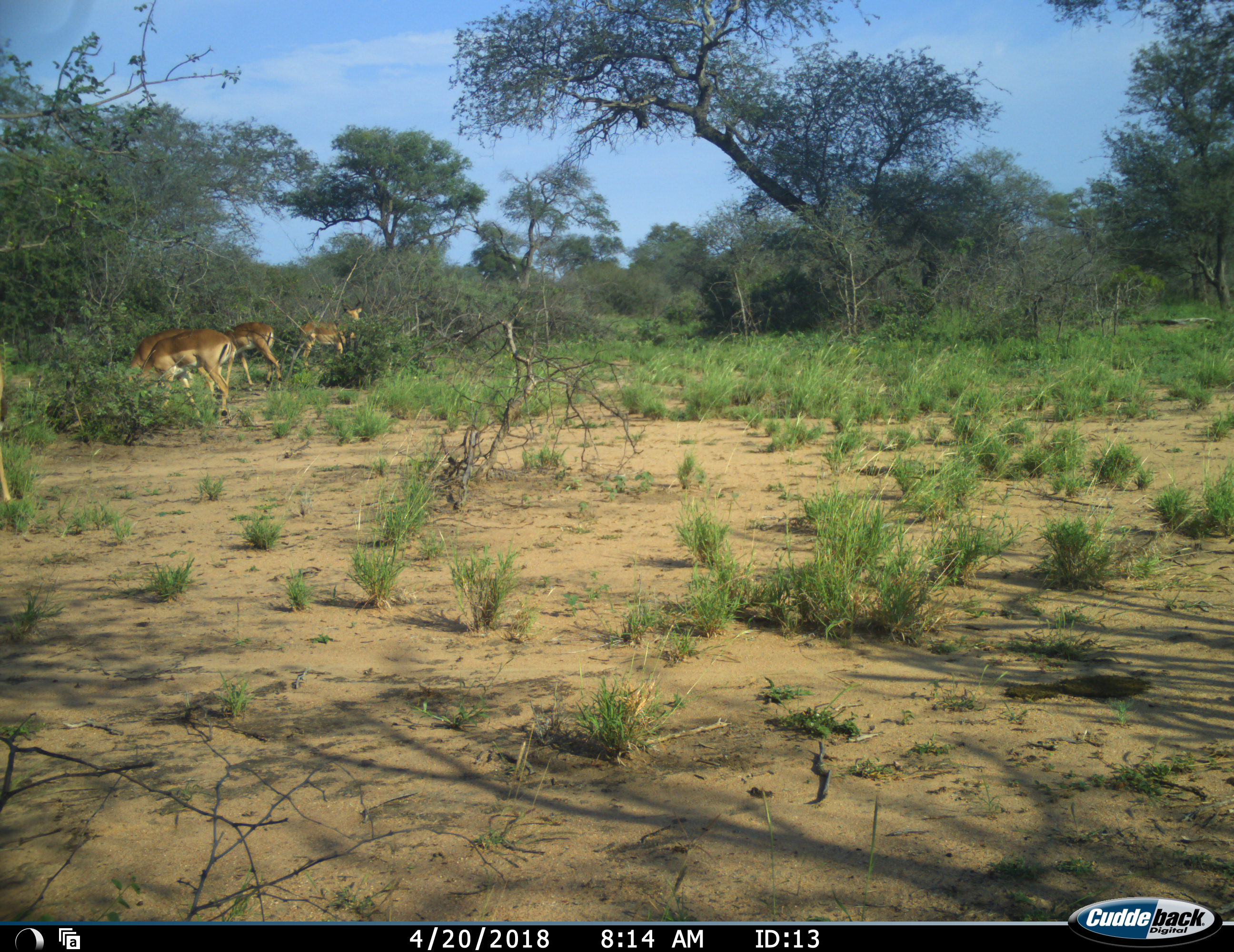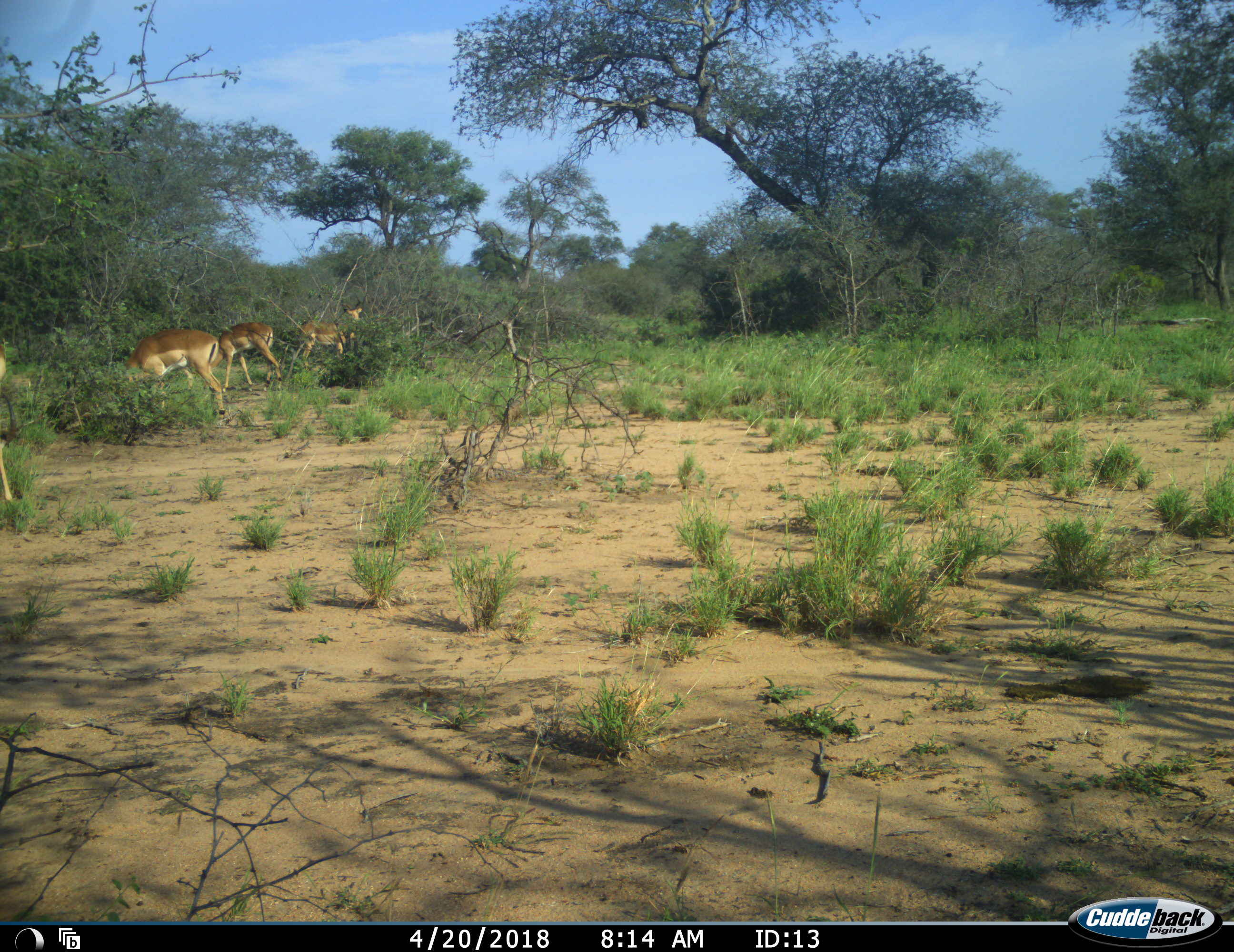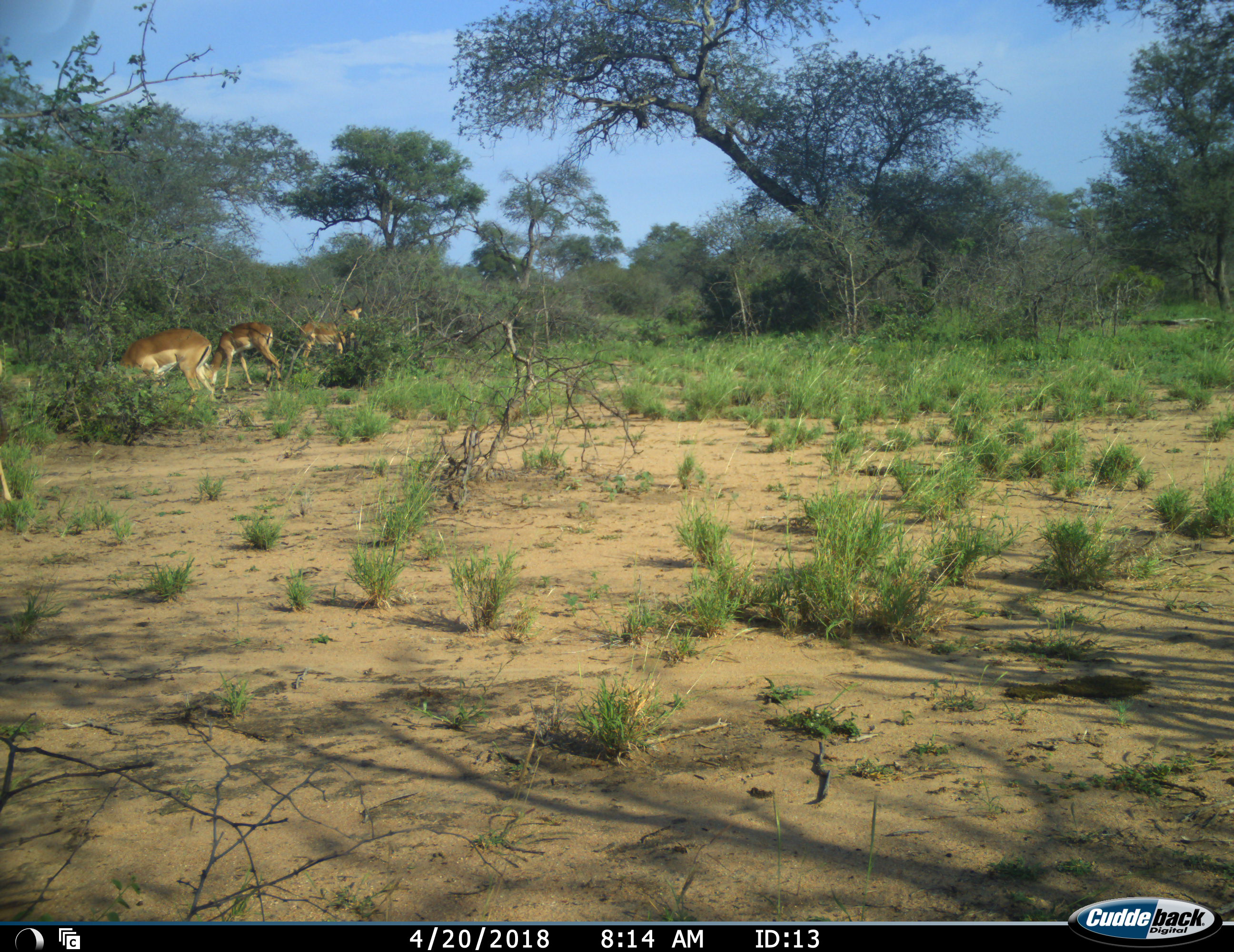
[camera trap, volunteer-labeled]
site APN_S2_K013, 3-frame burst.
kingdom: Animalia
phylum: Chordata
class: Mammalia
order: Artiodactyla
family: Bovidae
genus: Aepyceros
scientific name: Aepyceros melampus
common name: impala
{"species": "impala (Aepyceros melampus)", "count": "5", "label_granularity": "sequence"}